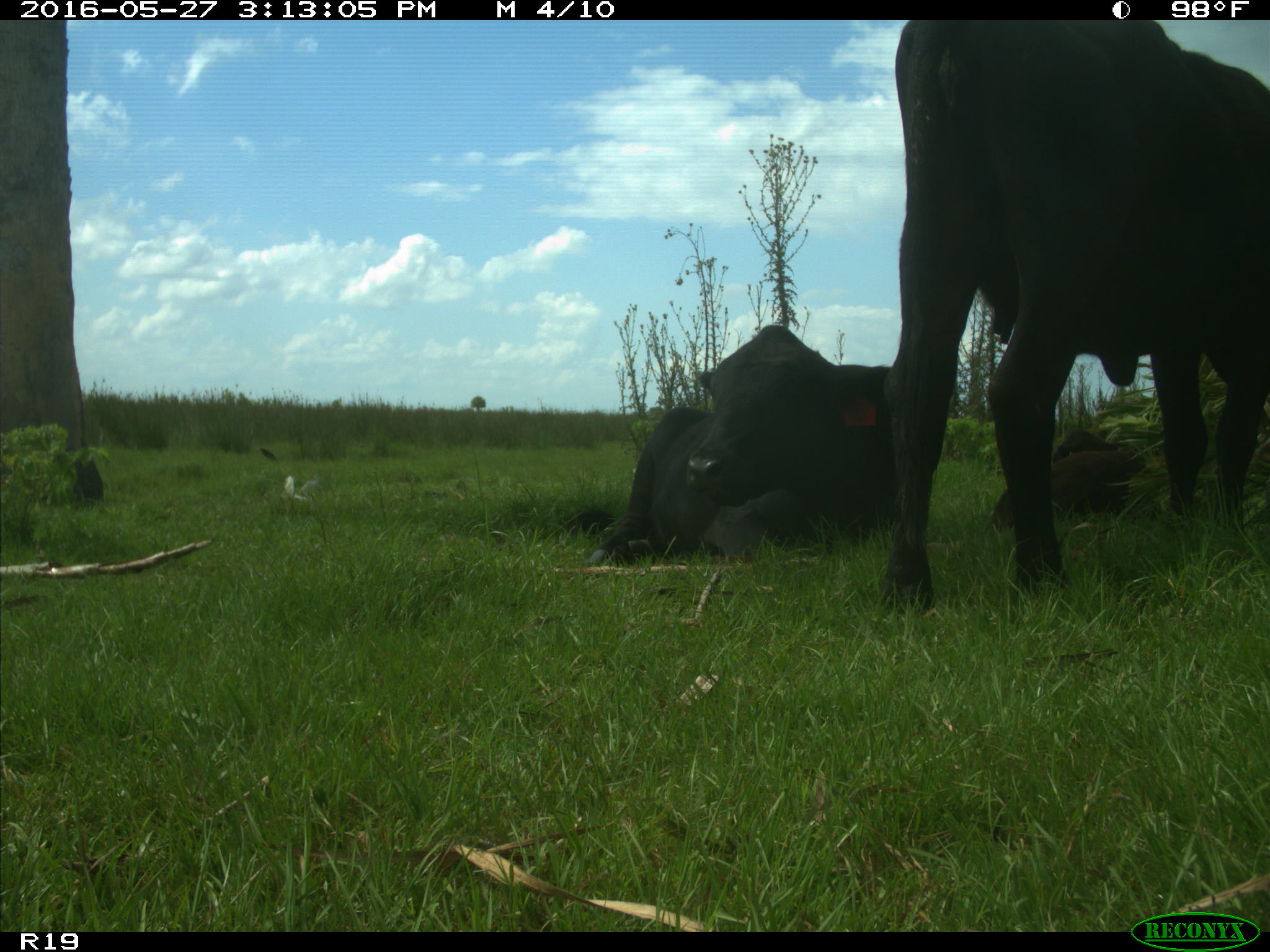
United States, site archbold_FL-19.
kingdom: Animalia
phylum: Chordata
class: Mammalia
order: Artiodactyla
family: Bovidae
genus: Bos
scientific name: Bos taurus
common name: domestic cow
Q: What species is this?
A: Bos taurus (domestic cow).